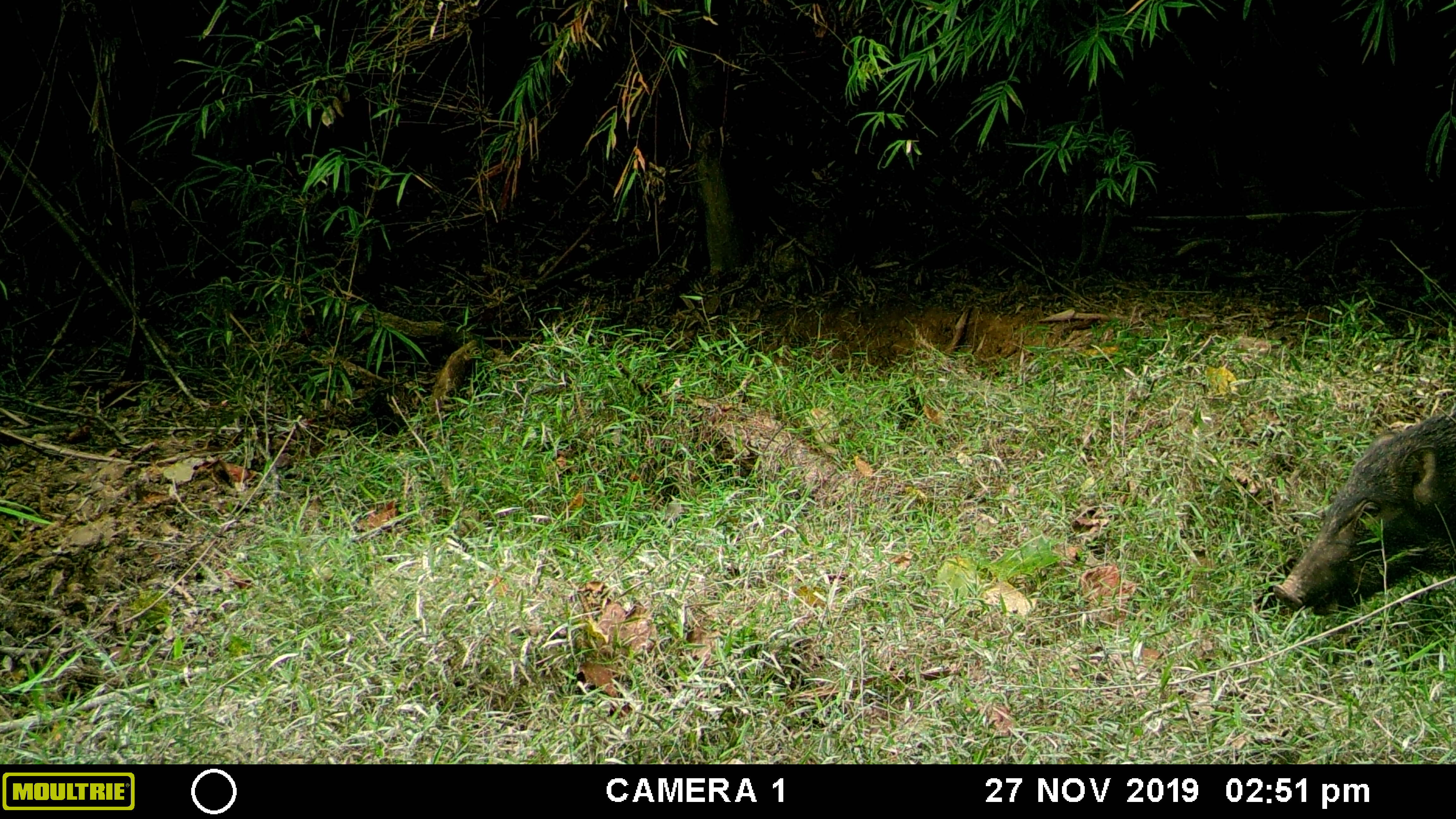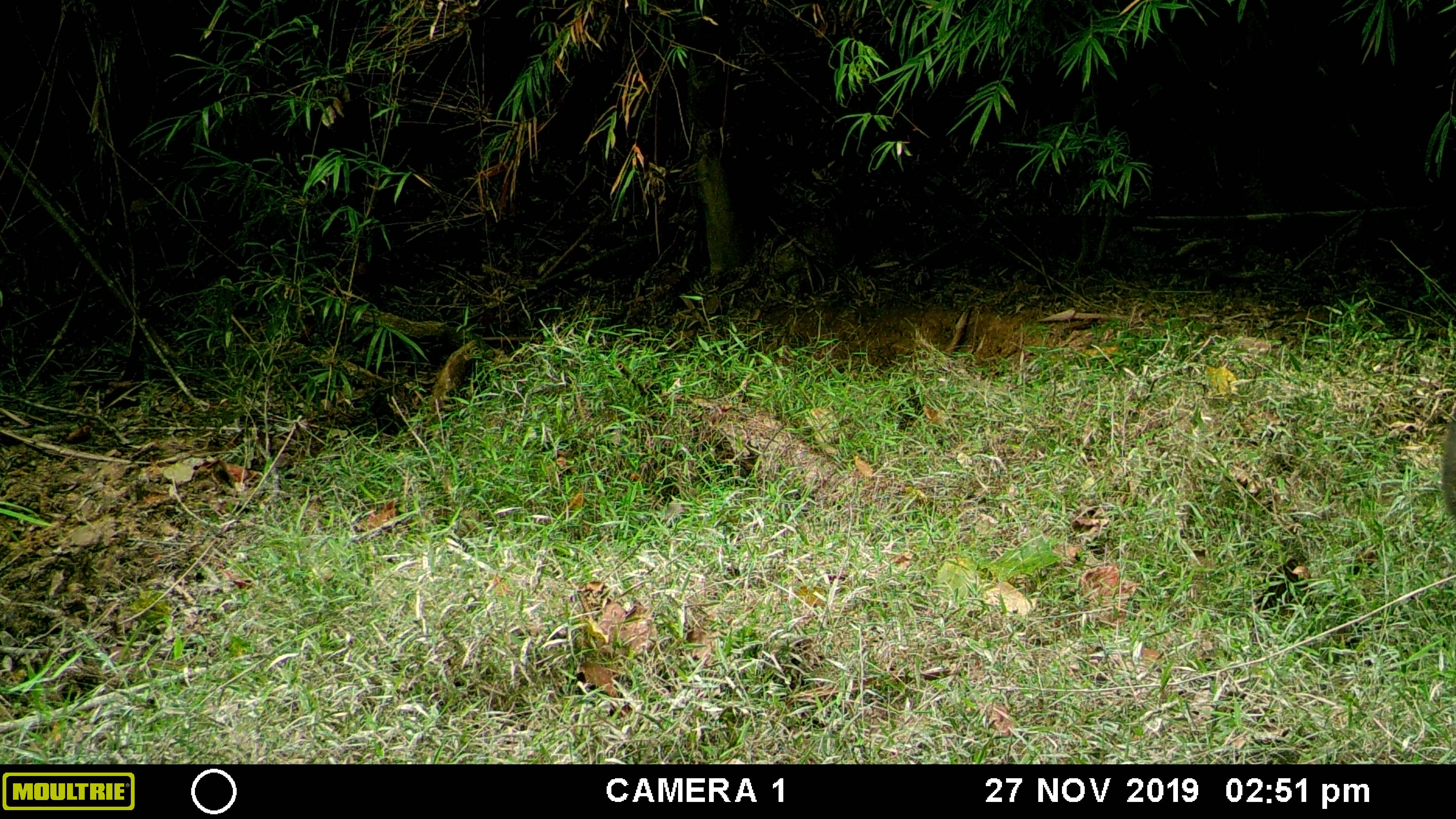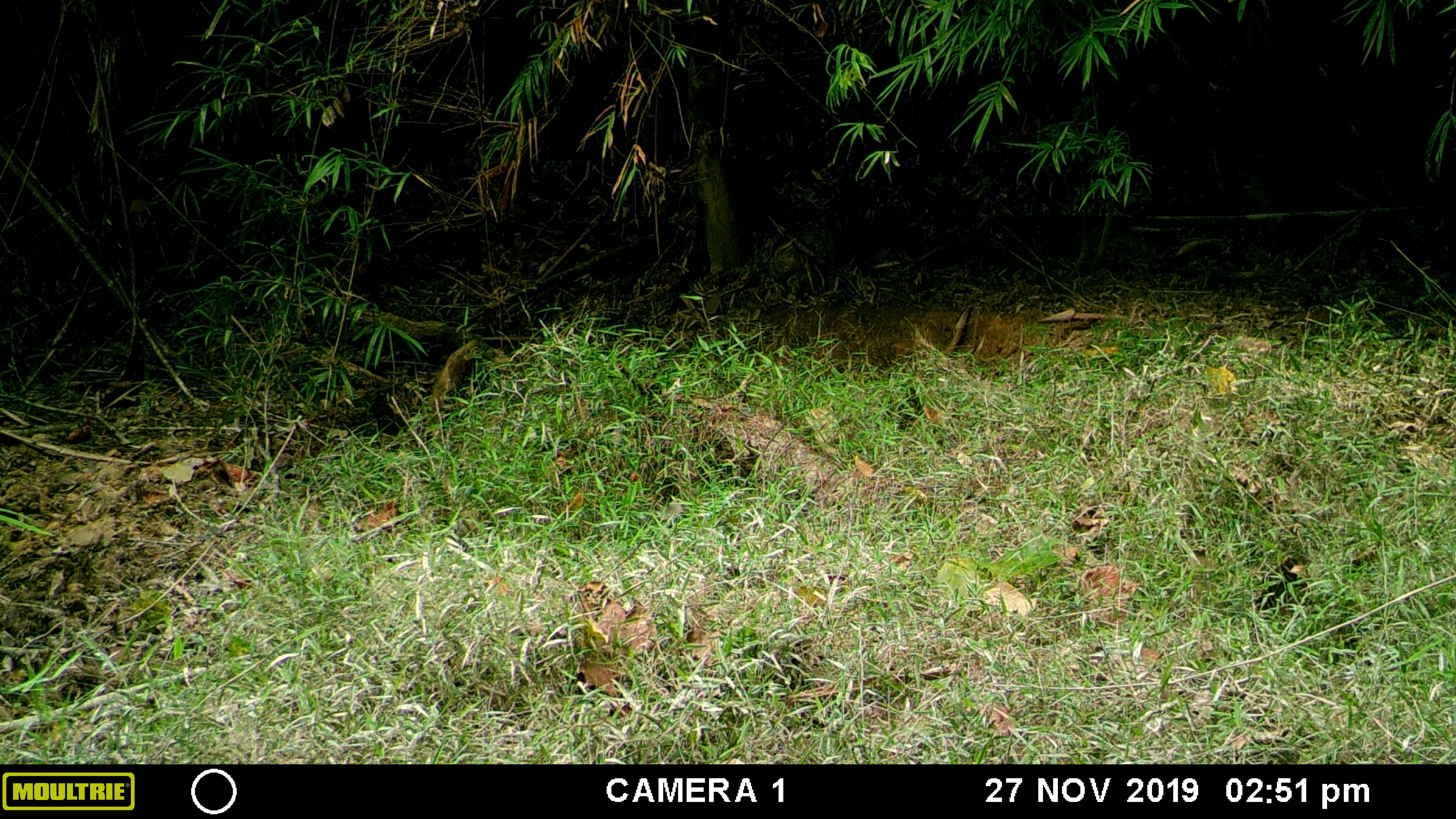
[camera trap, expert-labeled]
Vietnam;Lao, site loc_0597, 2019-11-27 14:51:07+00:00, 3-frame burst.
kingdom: Animalia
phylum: Chordata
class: Mammalia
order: Artiodactyla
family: Suidae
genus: Sus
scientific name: Sus scrofa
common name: eurasian wild pig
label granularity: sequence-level